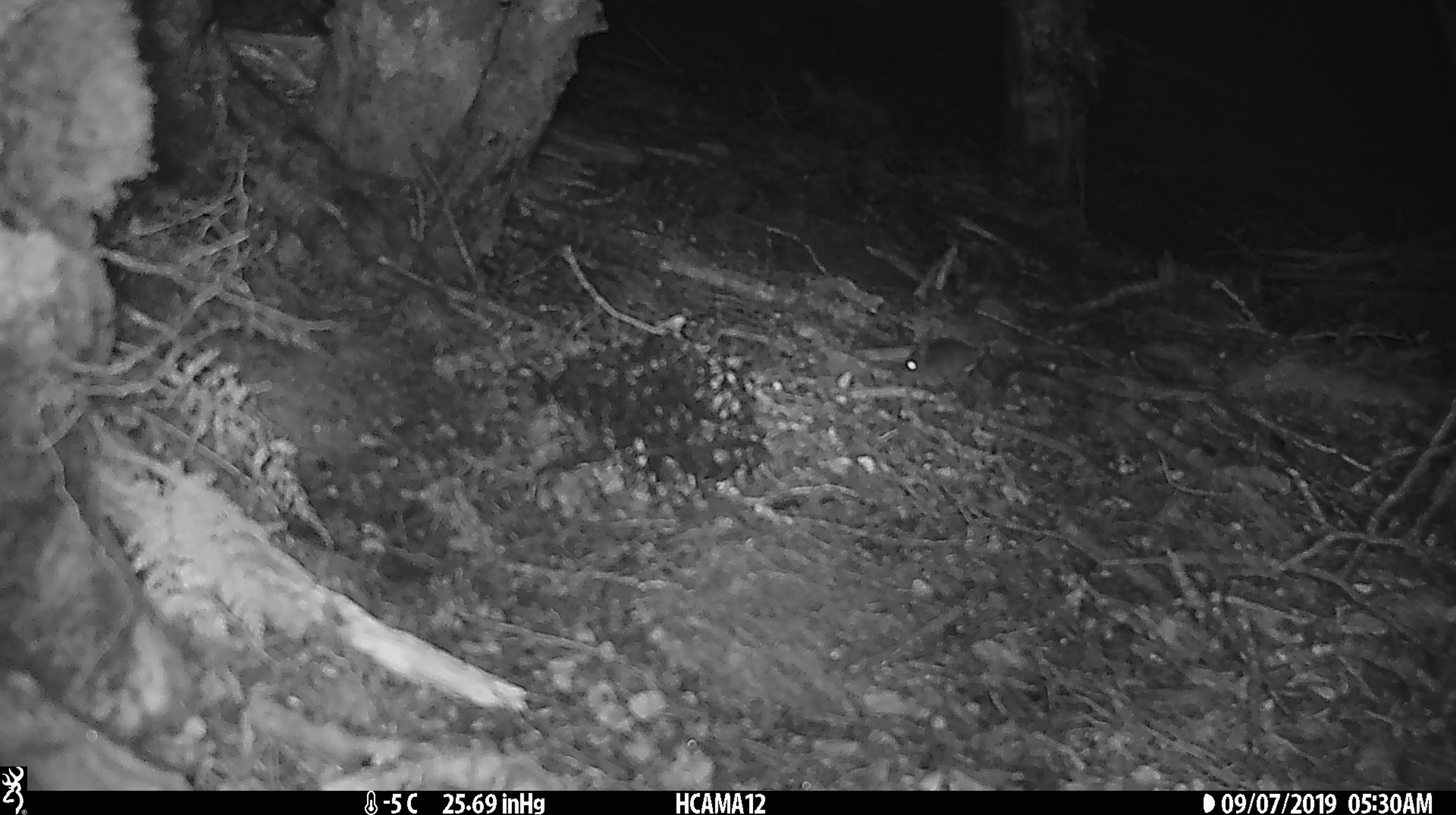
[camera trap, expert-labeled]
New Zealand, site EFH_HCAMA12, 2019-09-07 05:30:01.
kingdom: Animalia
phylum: Chordata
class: Mammalia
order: Rodentia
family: Muridae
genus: Mus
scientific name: Mus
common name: mouse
Mouse (Mus).